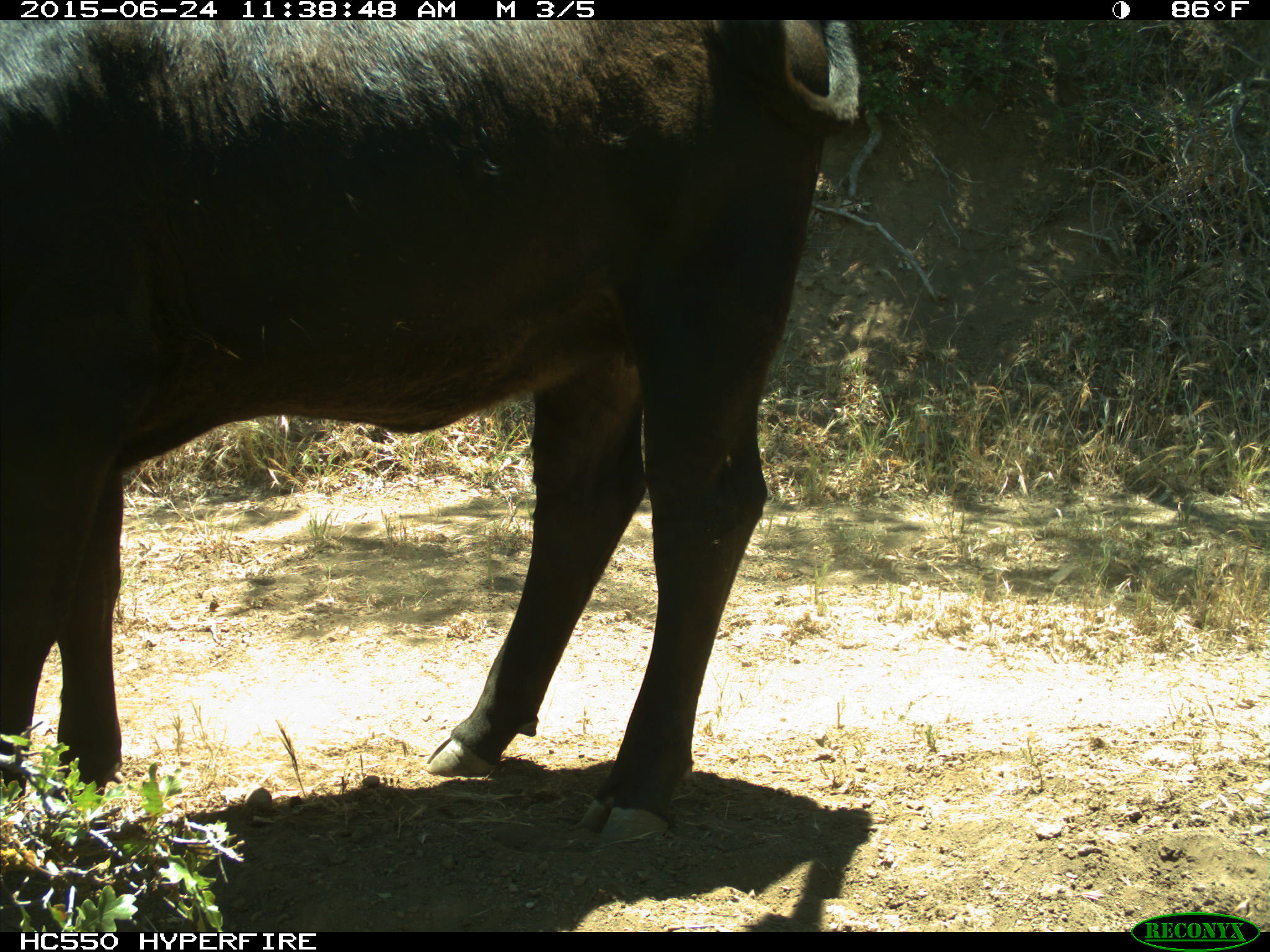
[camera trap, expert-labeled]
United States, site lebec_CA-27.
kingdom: Animalia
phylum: Chordata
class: Mammalia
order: Artiodactyla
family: Bovidae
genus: Bos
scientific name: Bos taurus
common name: domestic cow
Bos taurus (domestic cow).